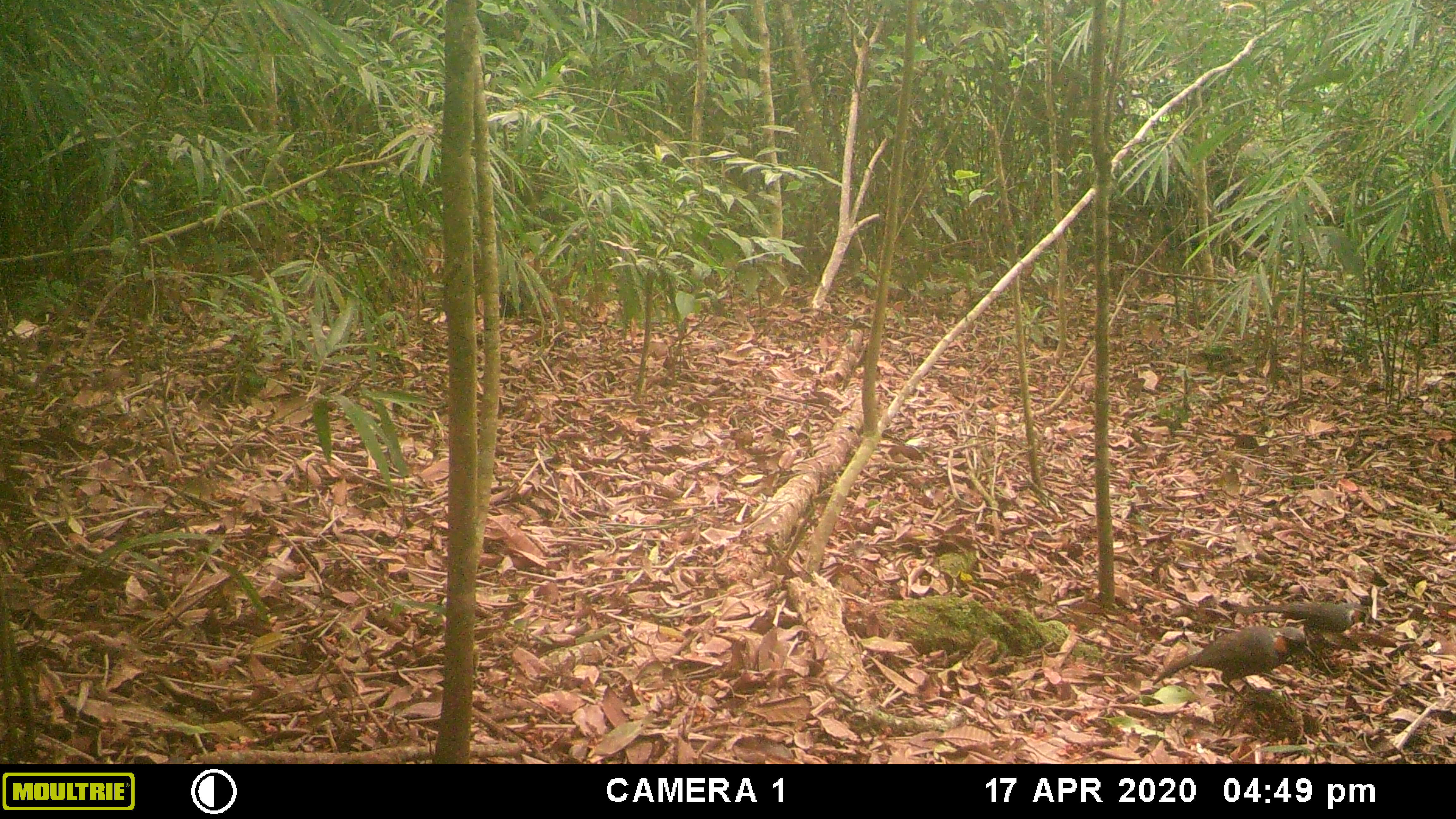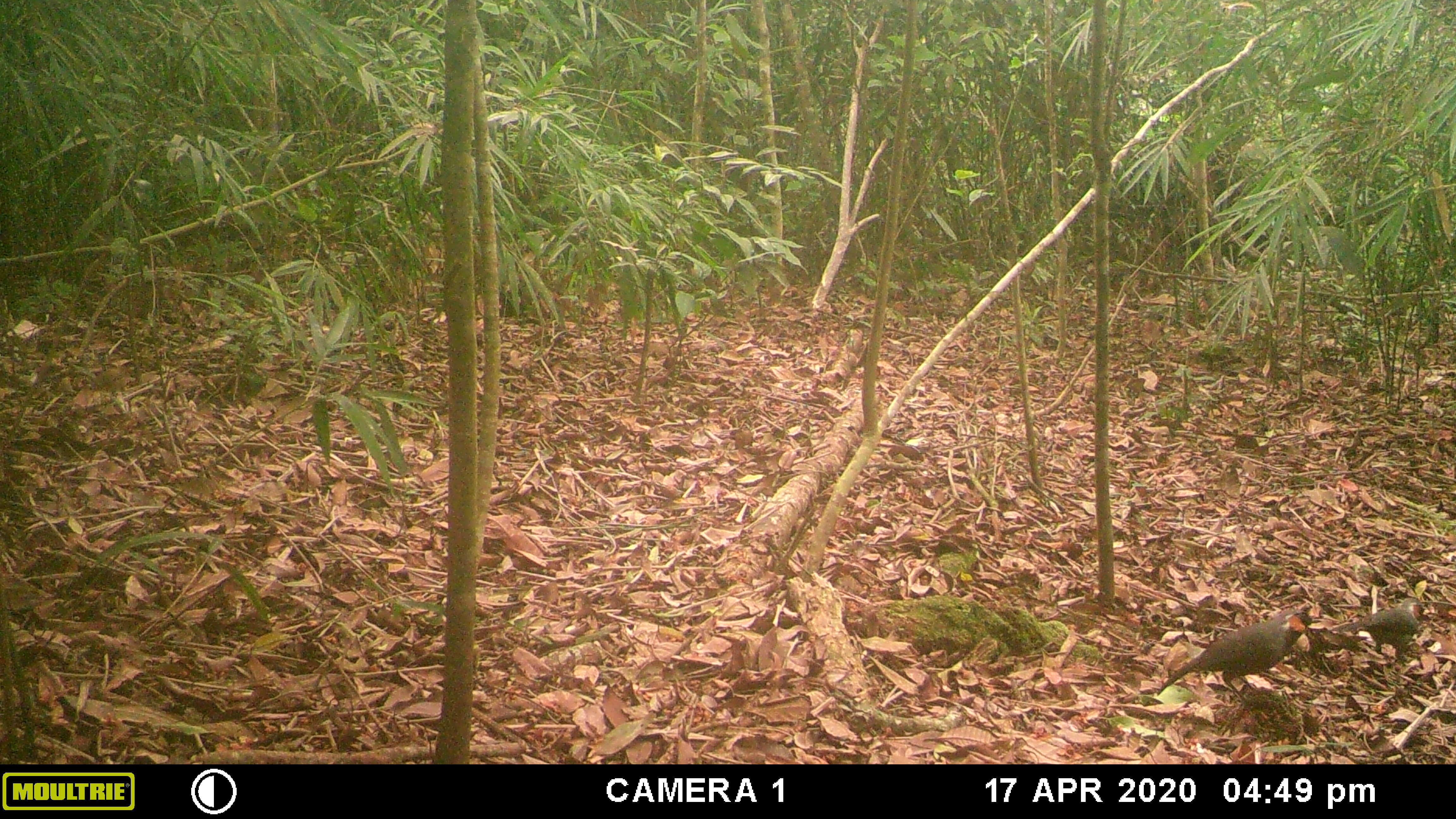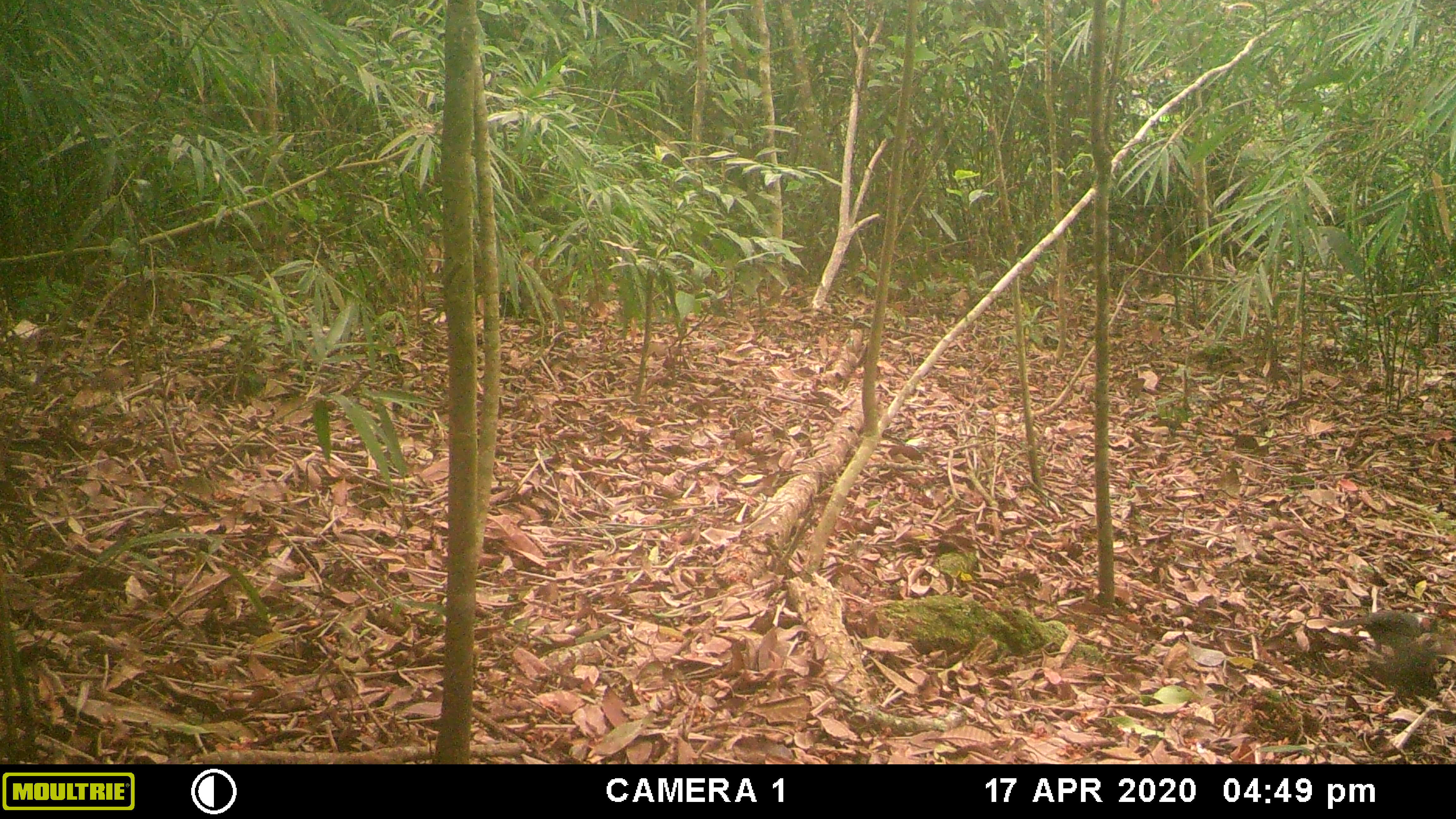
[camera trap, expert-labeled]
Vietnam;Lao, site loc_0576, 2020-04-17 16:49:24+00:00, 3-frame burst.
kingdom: Animalia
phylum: Chordata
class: Aves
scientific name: Aves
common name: bird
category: unidentified bird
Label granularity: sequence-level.